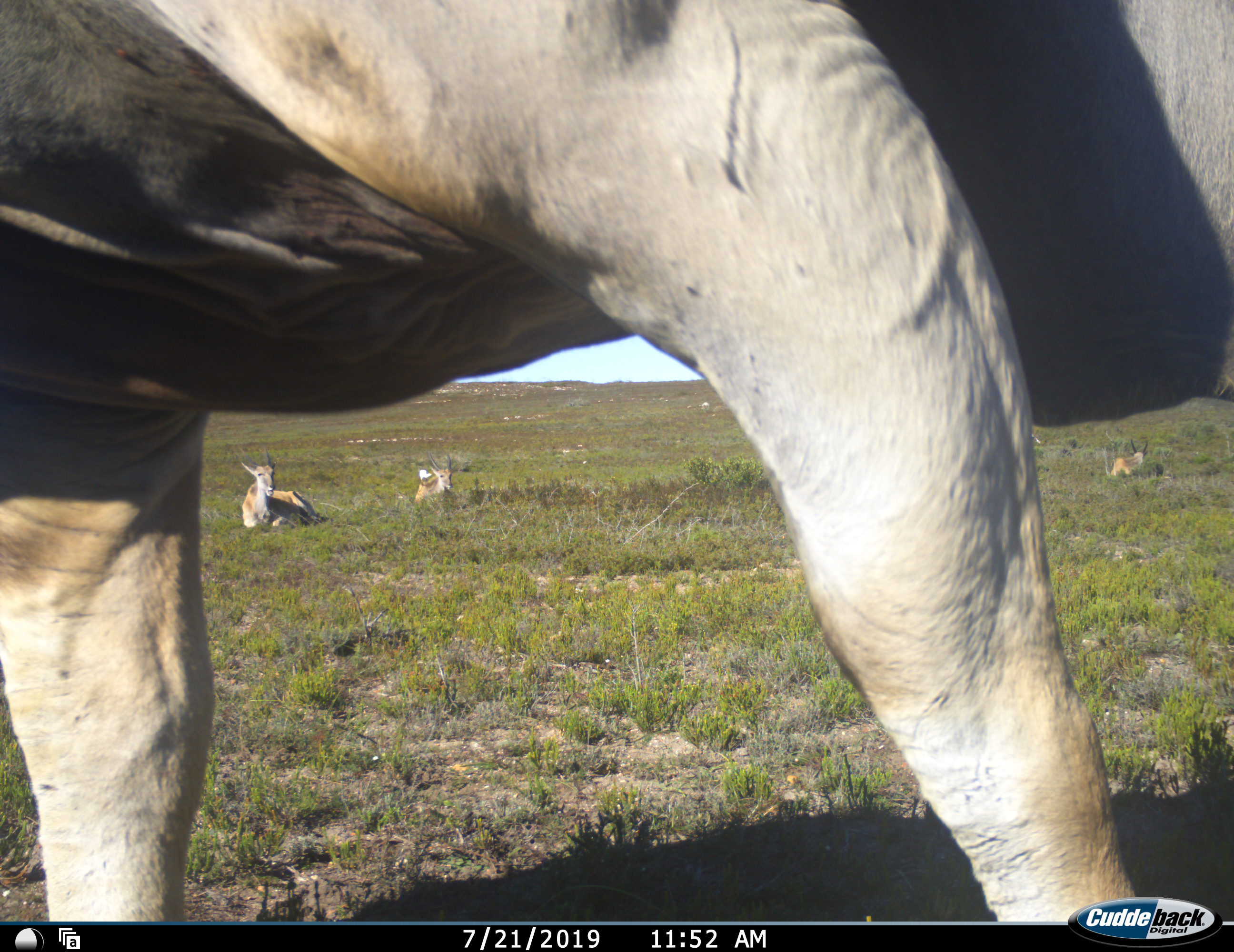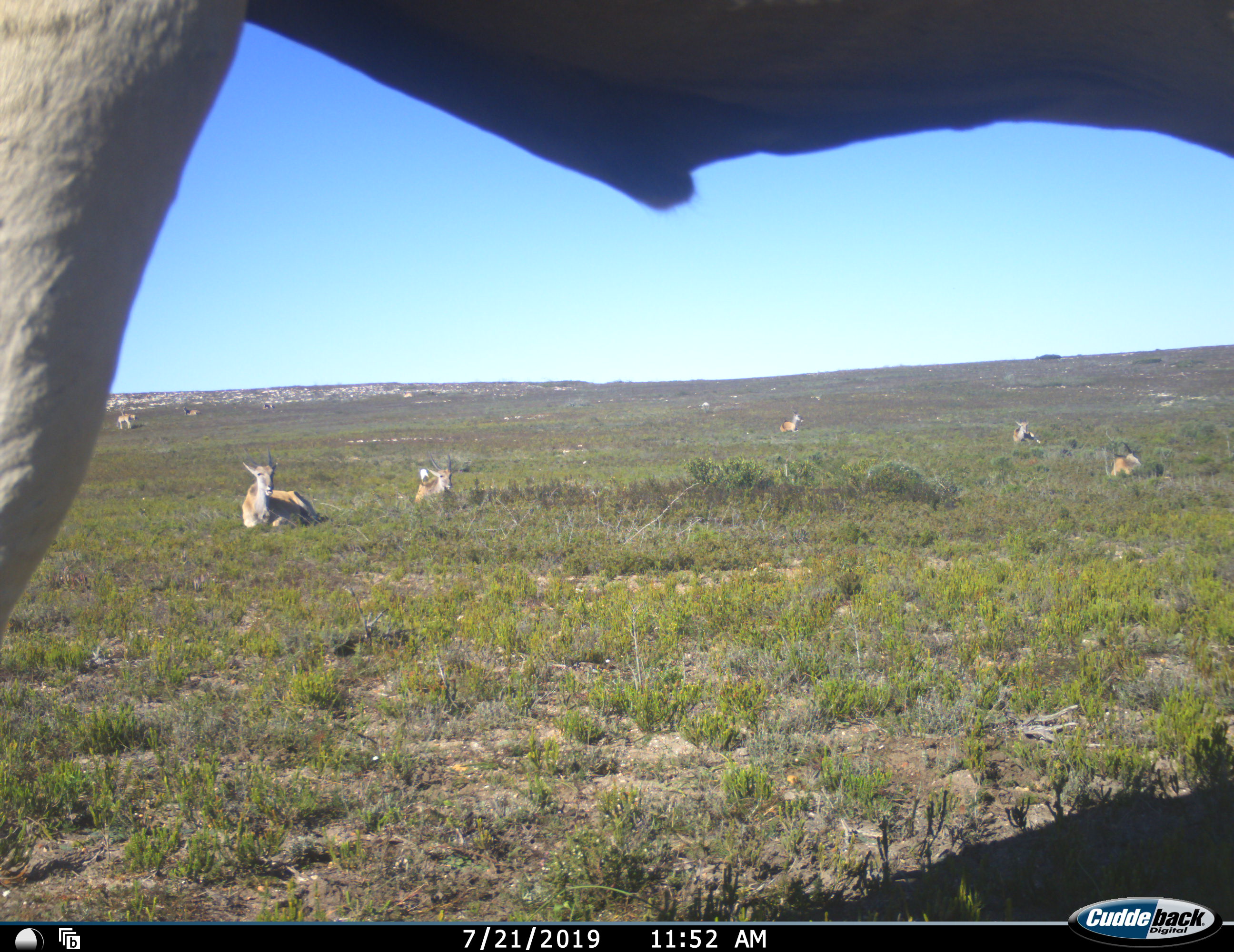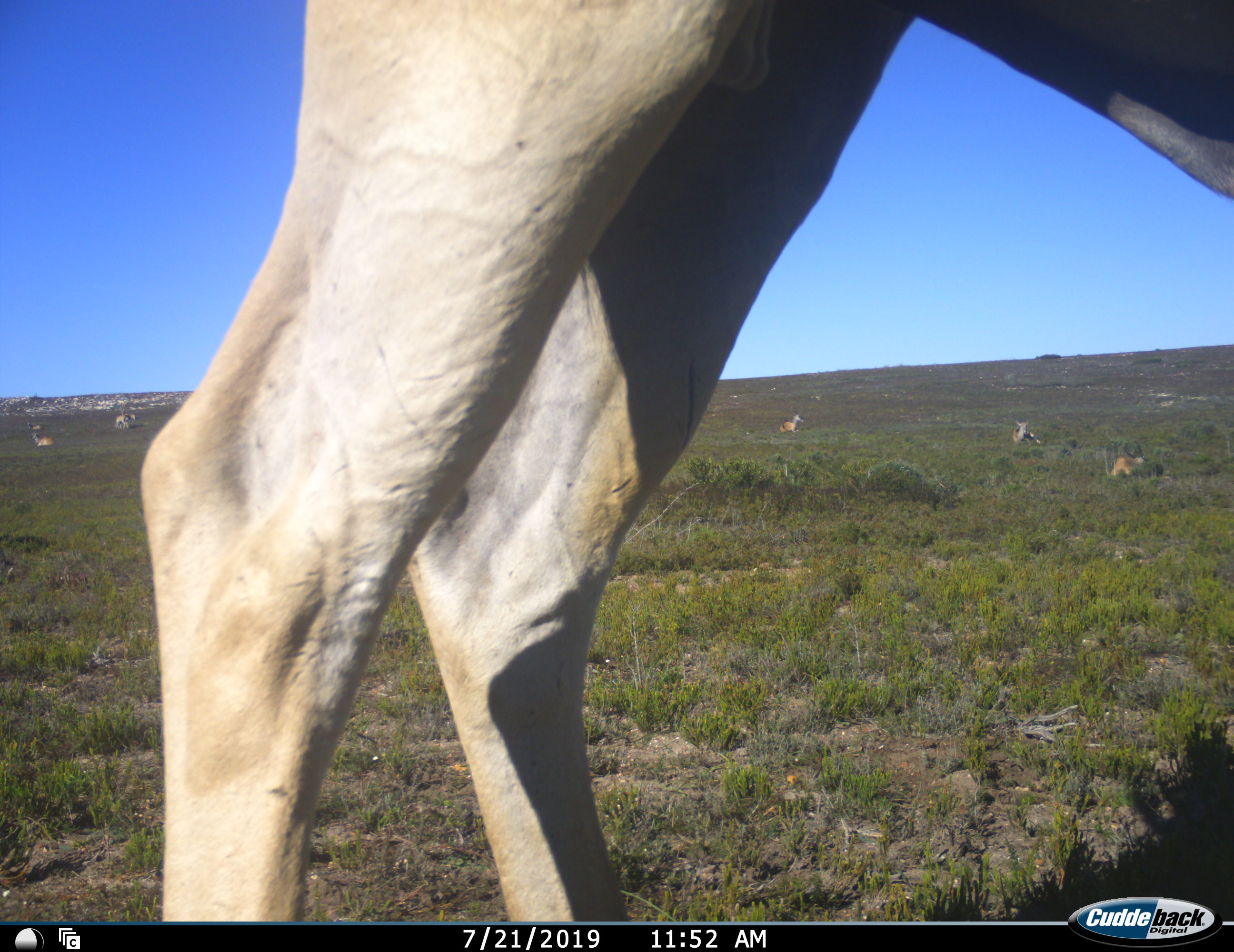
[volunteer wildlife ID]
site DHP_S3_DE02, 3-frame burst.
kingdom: Animalia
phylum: Chordata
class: Mammalia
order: Artiodactyla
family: Bovidae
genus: Tragelaphus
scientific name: Tragelaphus oryx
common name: eland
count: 8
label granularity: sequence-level